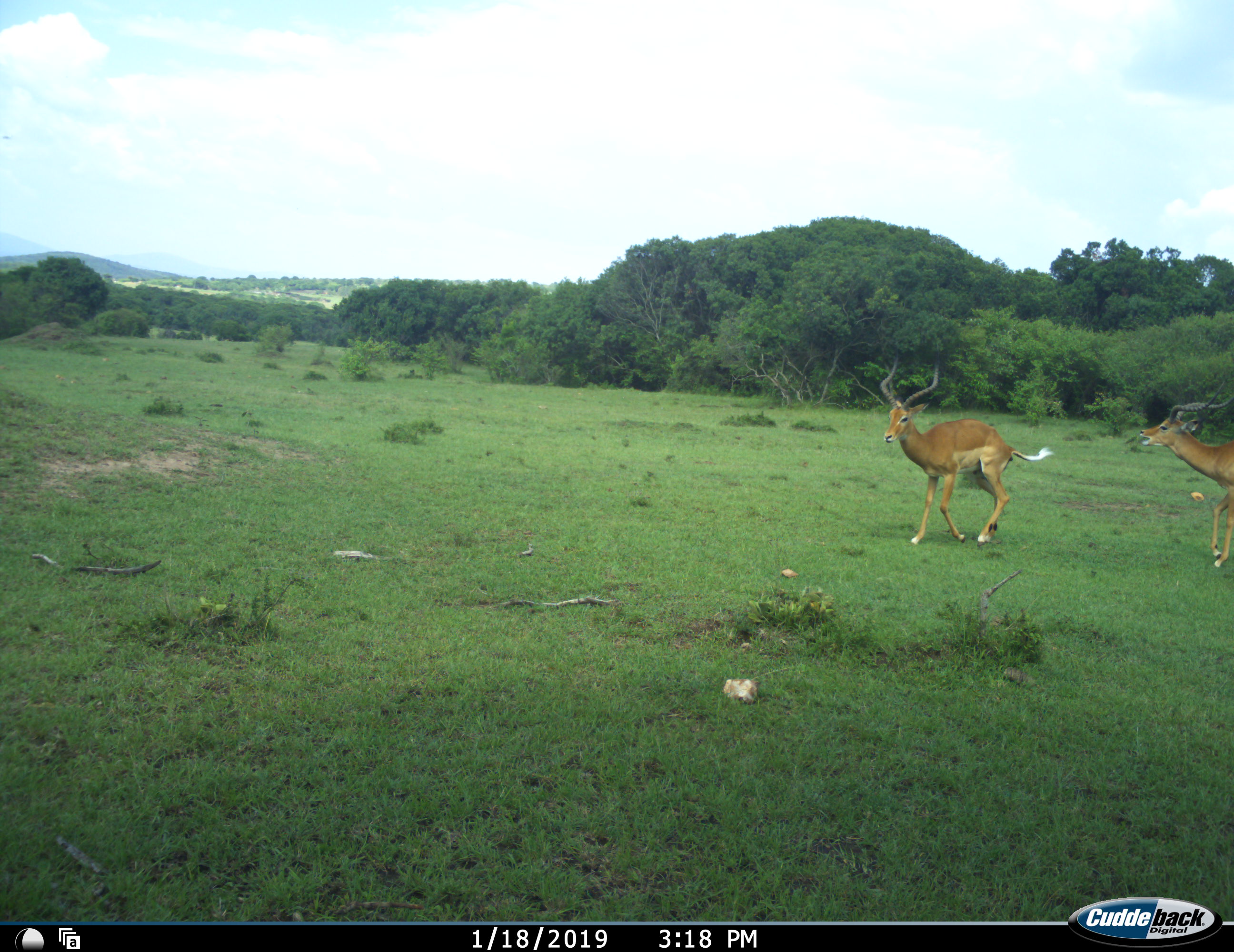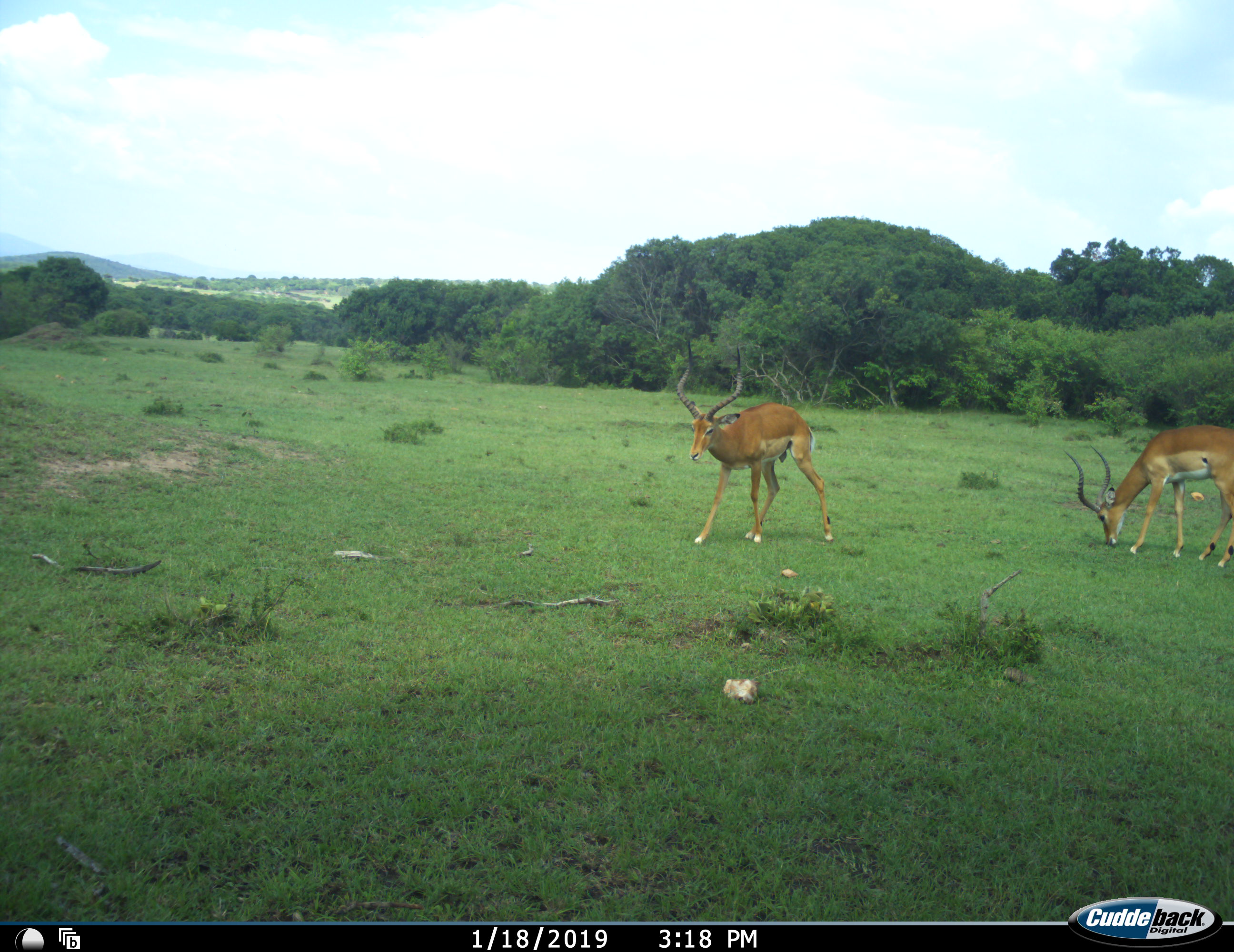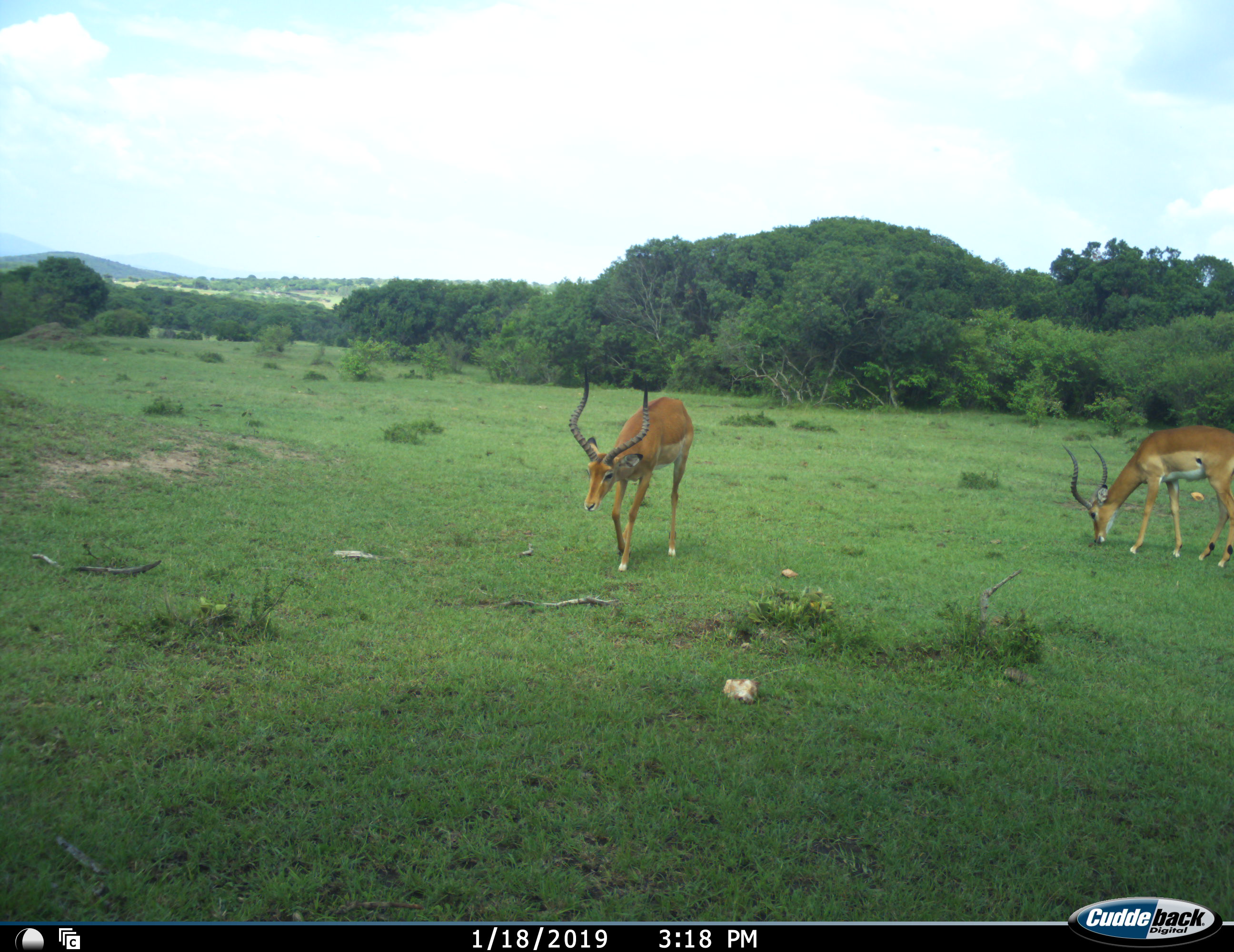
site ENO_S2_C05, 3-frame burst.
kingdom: Animalia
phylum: Chordata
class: Mammalia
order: Artiodactyla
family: Bovidae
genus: Aepyceros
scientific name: Aepyceros melampus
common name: impala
Impala (Aepyceros melampus), count 2. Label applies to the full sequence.